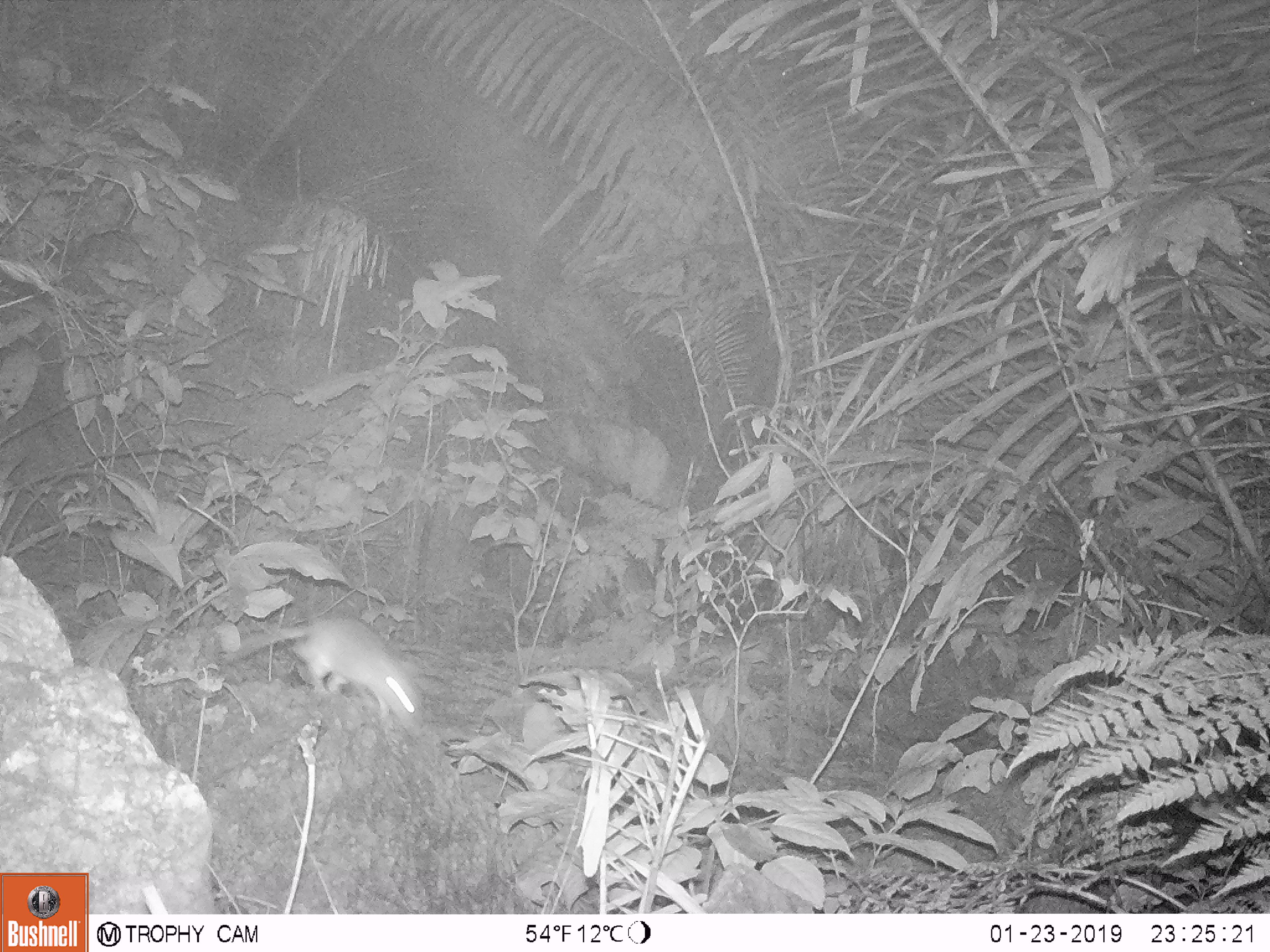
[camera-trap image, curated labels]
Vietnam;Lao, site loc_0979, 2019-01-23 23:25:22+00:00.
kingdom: Animalia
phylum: Chordata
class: Mammalia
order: Rodentia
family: Muridae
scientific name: Muridae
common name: old-world mice and rats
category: unidentified murid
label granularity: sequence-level